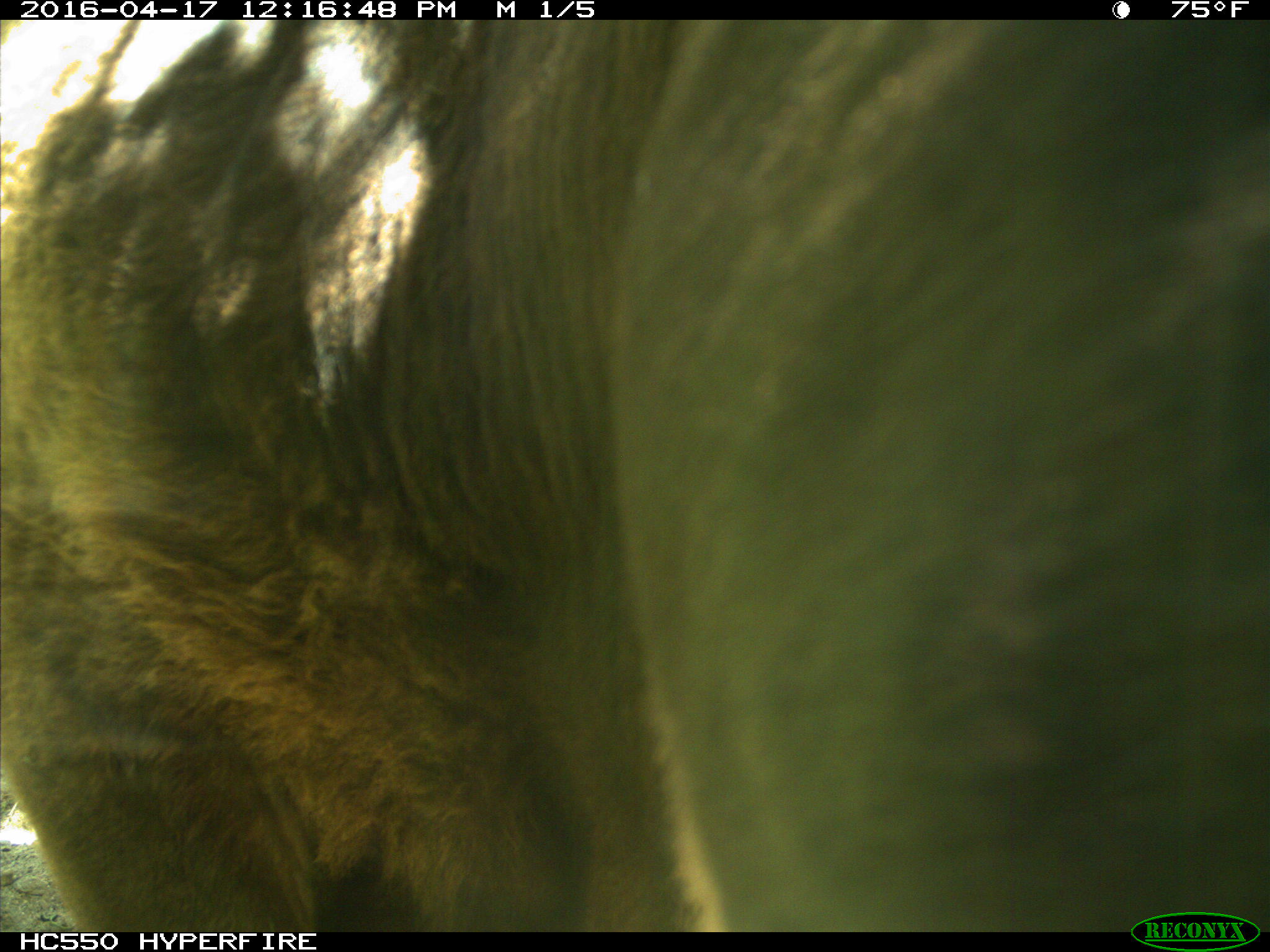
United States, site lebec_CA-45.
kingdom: Animalia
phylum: Chordata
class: Mammalia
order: Artiodactyla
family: Bovidae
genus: Bos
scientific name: Bos taurus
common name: domestic cow